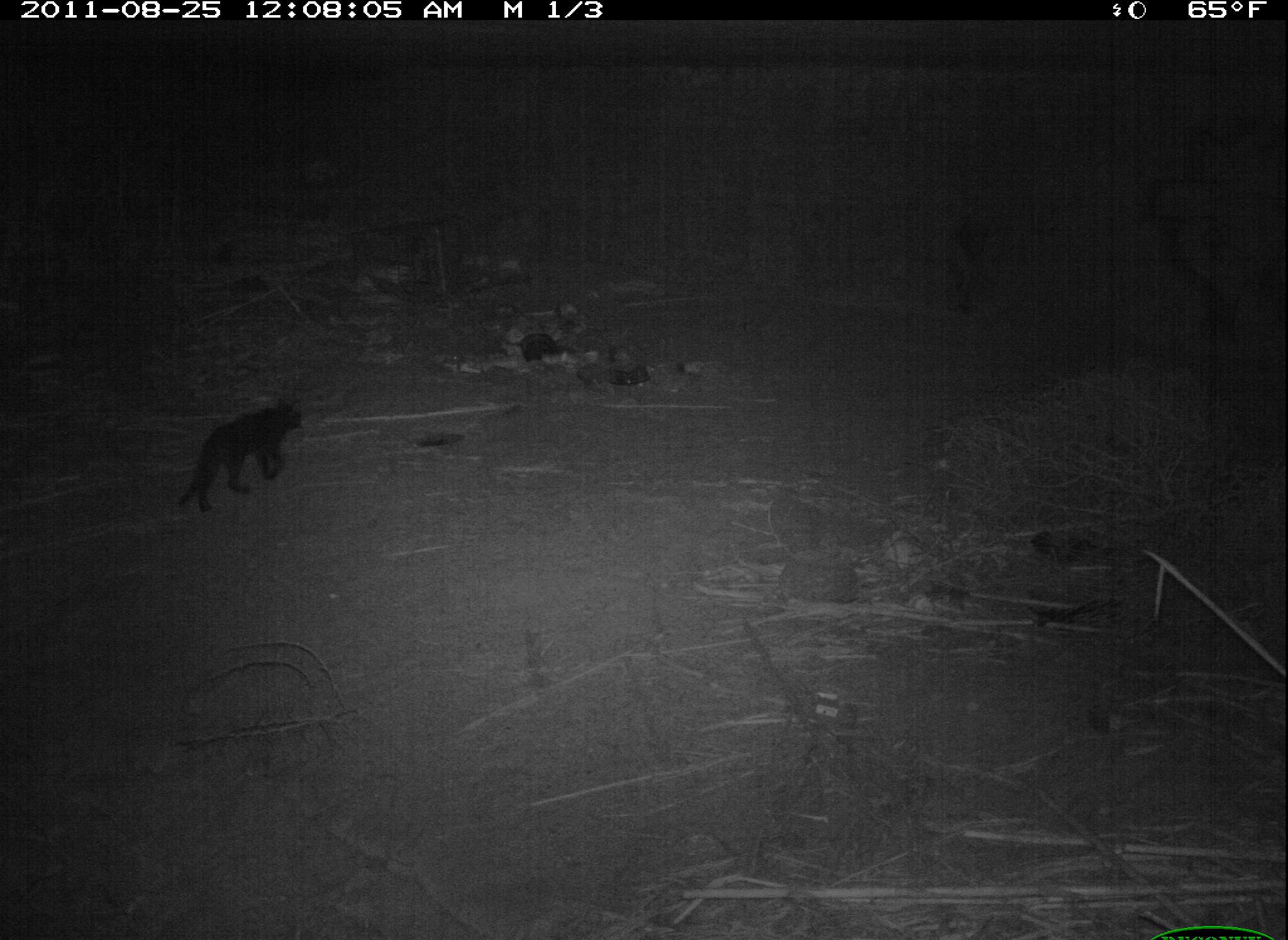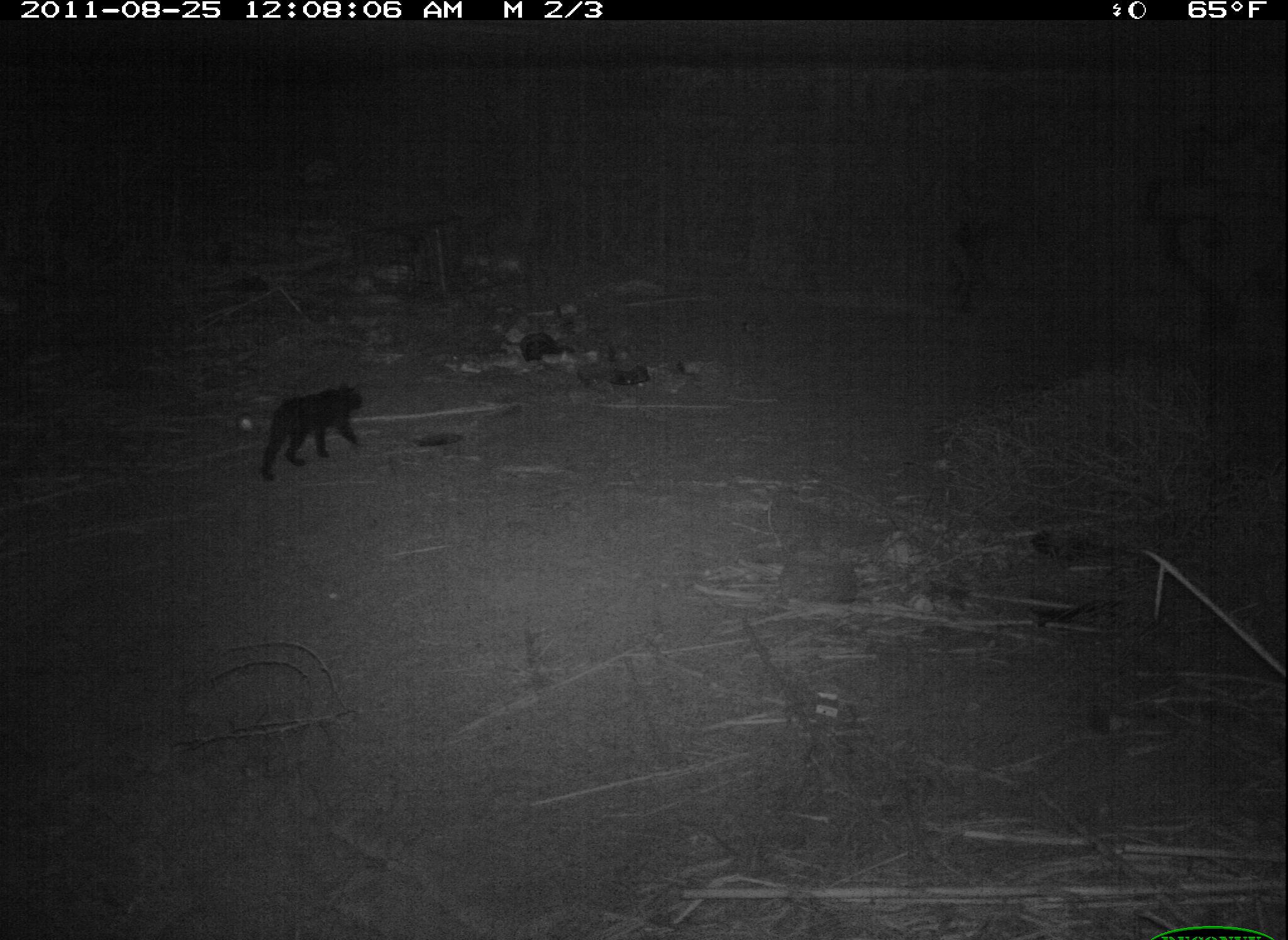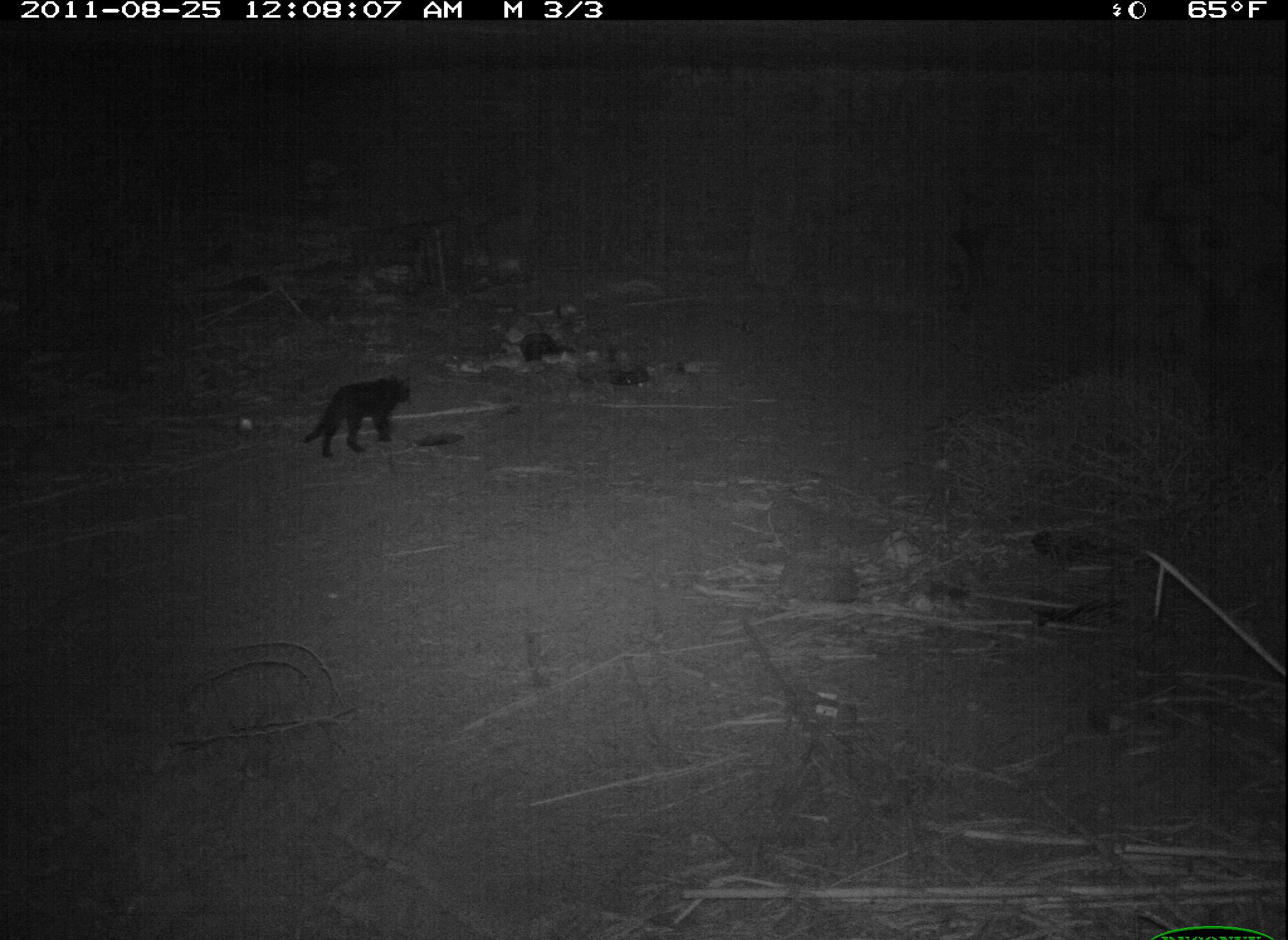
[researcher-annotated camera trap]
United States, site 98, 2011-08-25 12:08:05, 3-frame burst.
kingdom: Animalia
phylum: Chordata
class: Mammalia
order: Carnivora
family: Felidae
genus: Felis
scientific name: Felis catus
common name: cat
Cat (Felis catus).